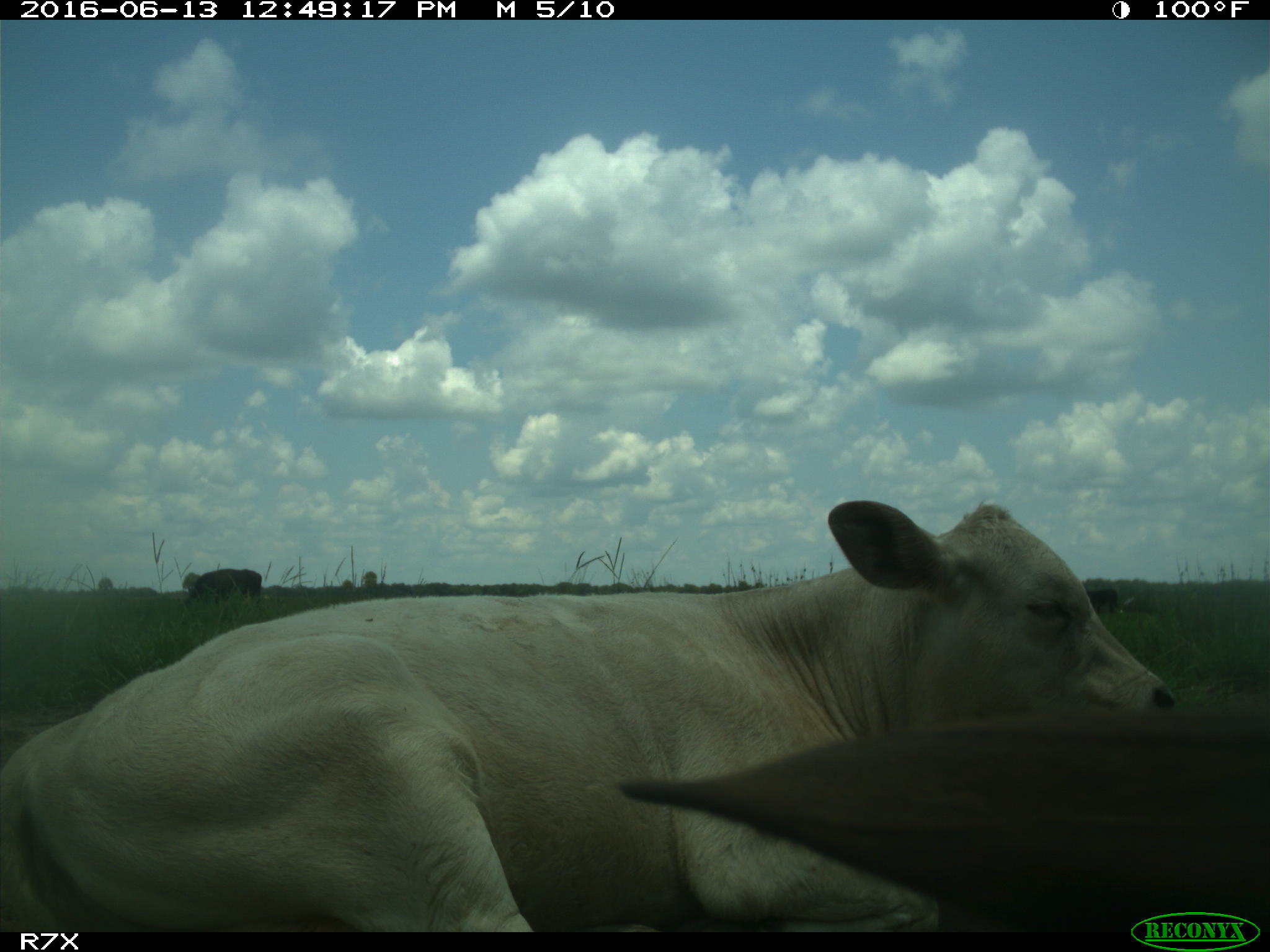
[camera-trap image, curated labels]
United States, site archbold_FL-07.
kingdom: Animalia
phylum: Chordata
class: Mammalia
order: Artiodactyla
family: Bovidae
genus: Bos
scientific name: Bos taurus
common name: domestic cow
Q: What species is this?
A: Bos taurus (domestic cow).